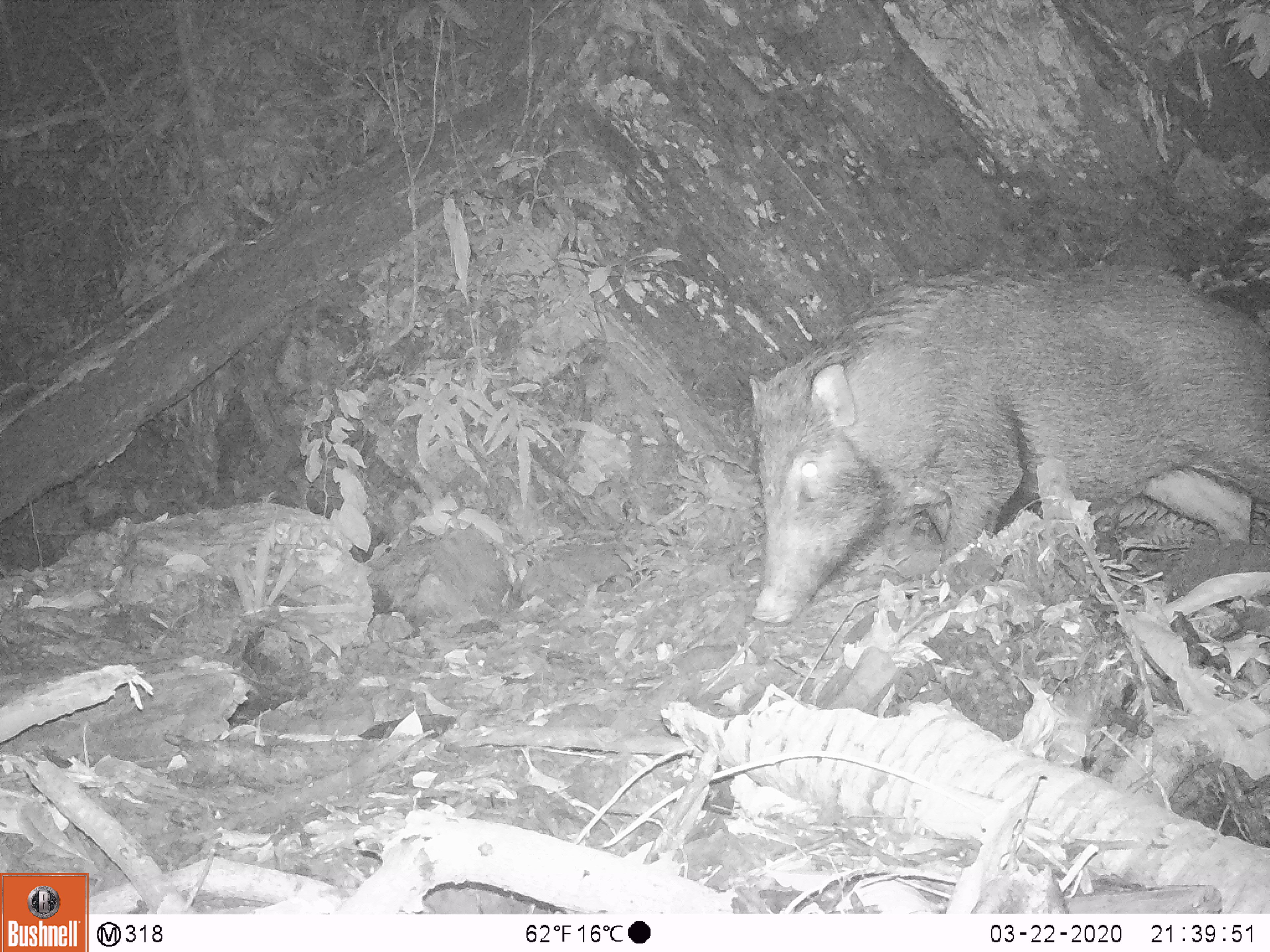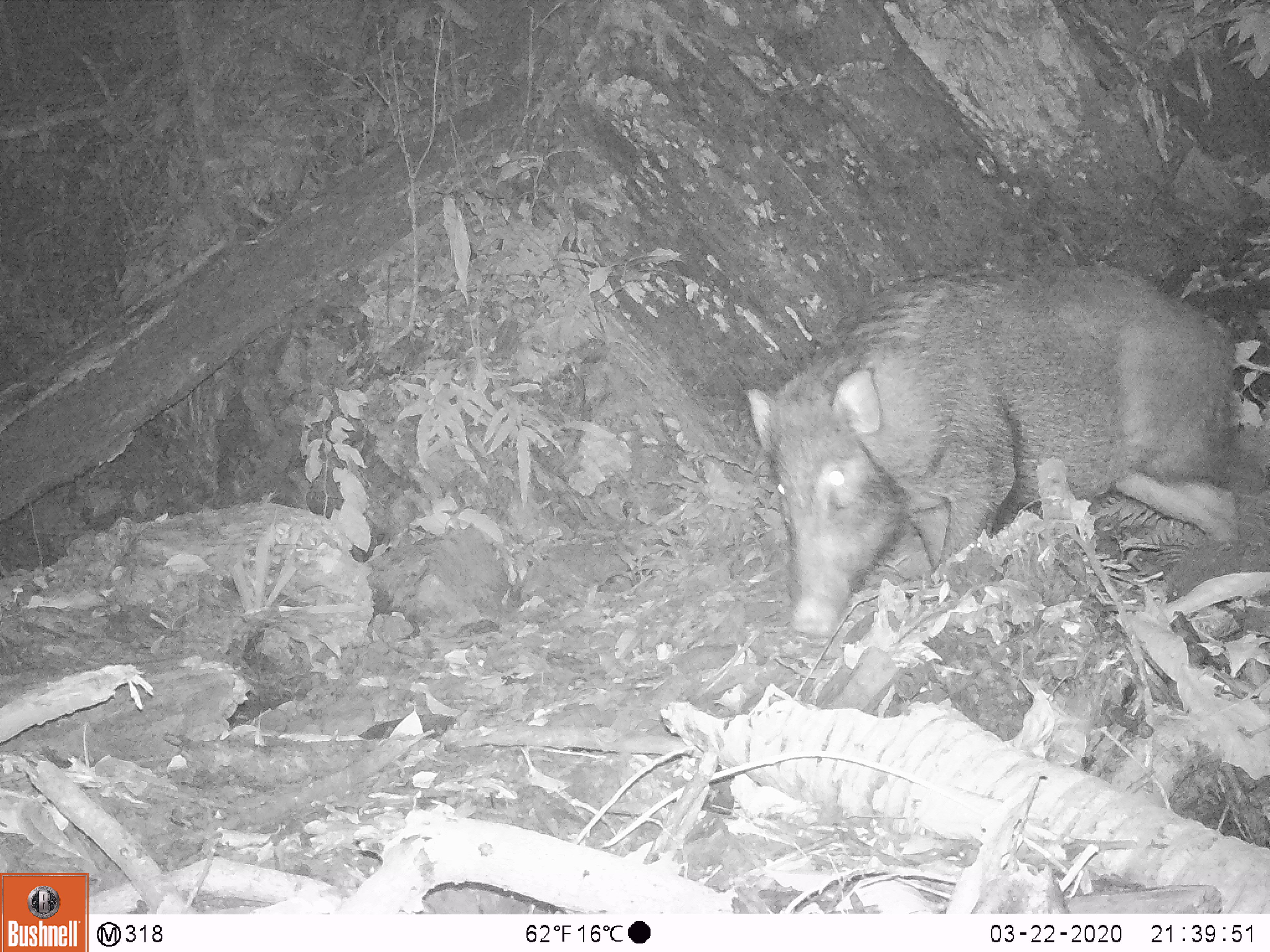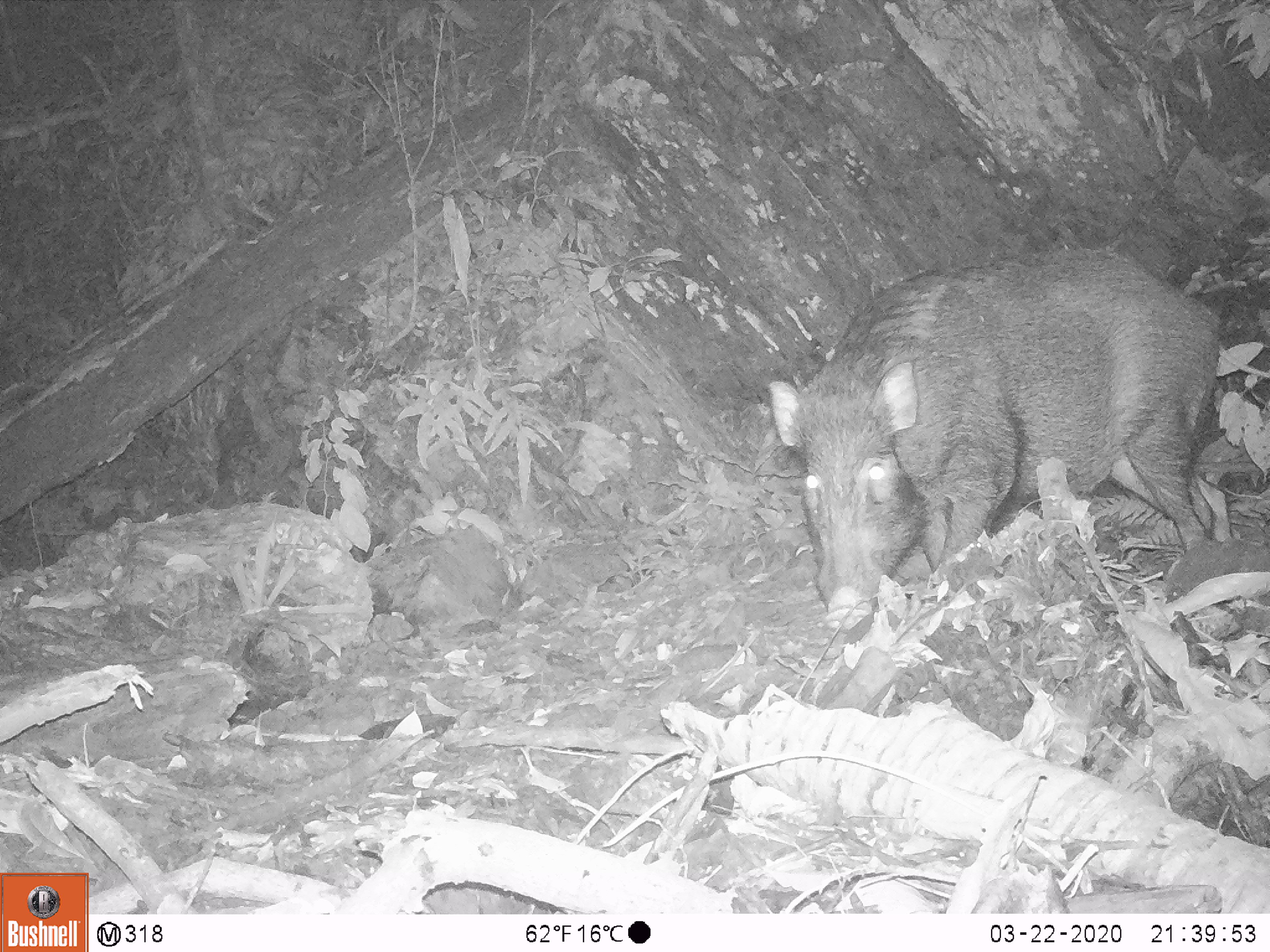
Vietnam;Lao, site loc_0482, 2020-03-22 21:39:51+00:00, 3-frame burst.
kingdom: Animalia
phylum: Chordata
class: Mammalia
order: Artiodactyla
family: Suidae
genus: Sus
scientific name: Sus scrofa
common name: eurasian wild pig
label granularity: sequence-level